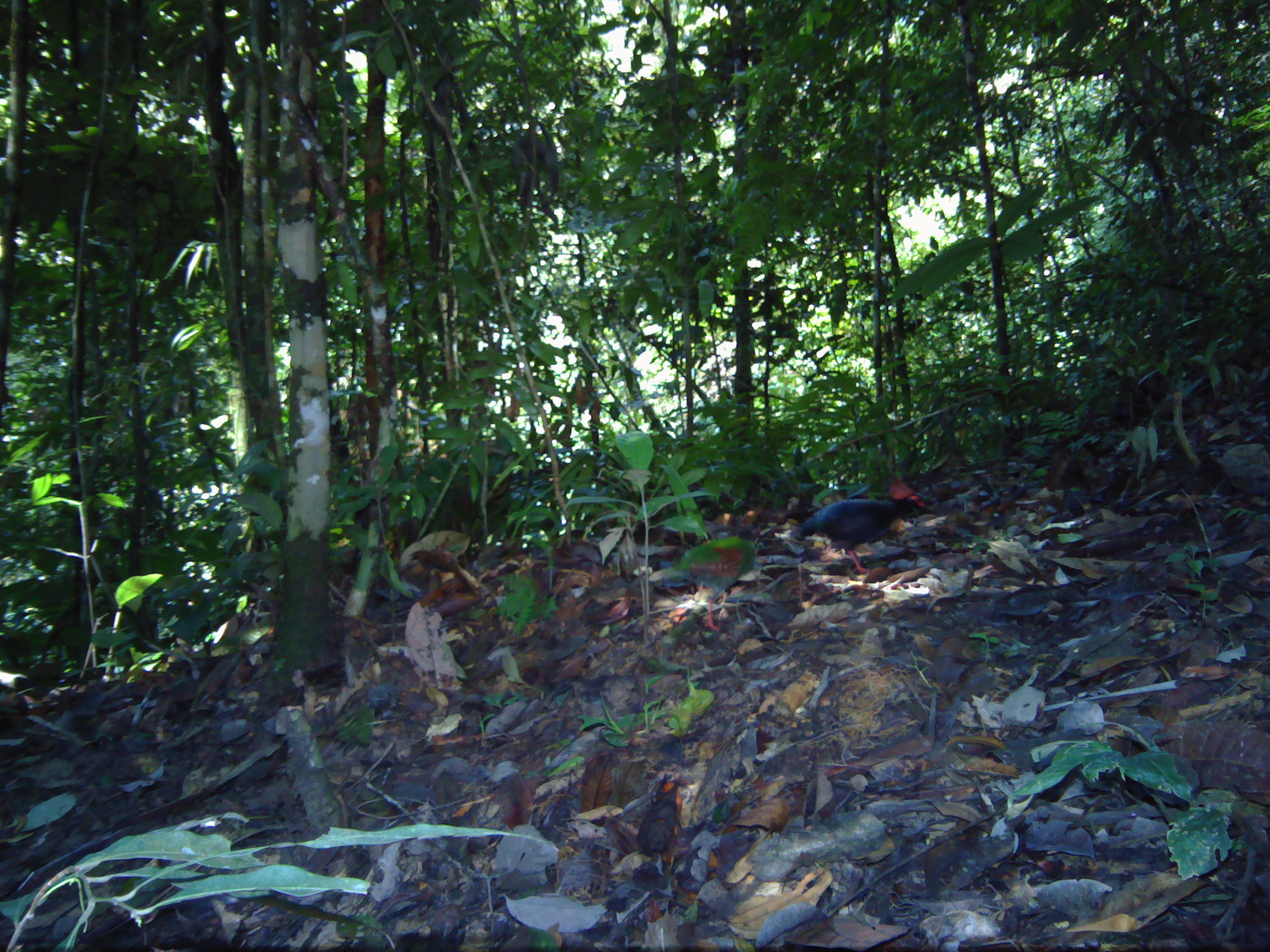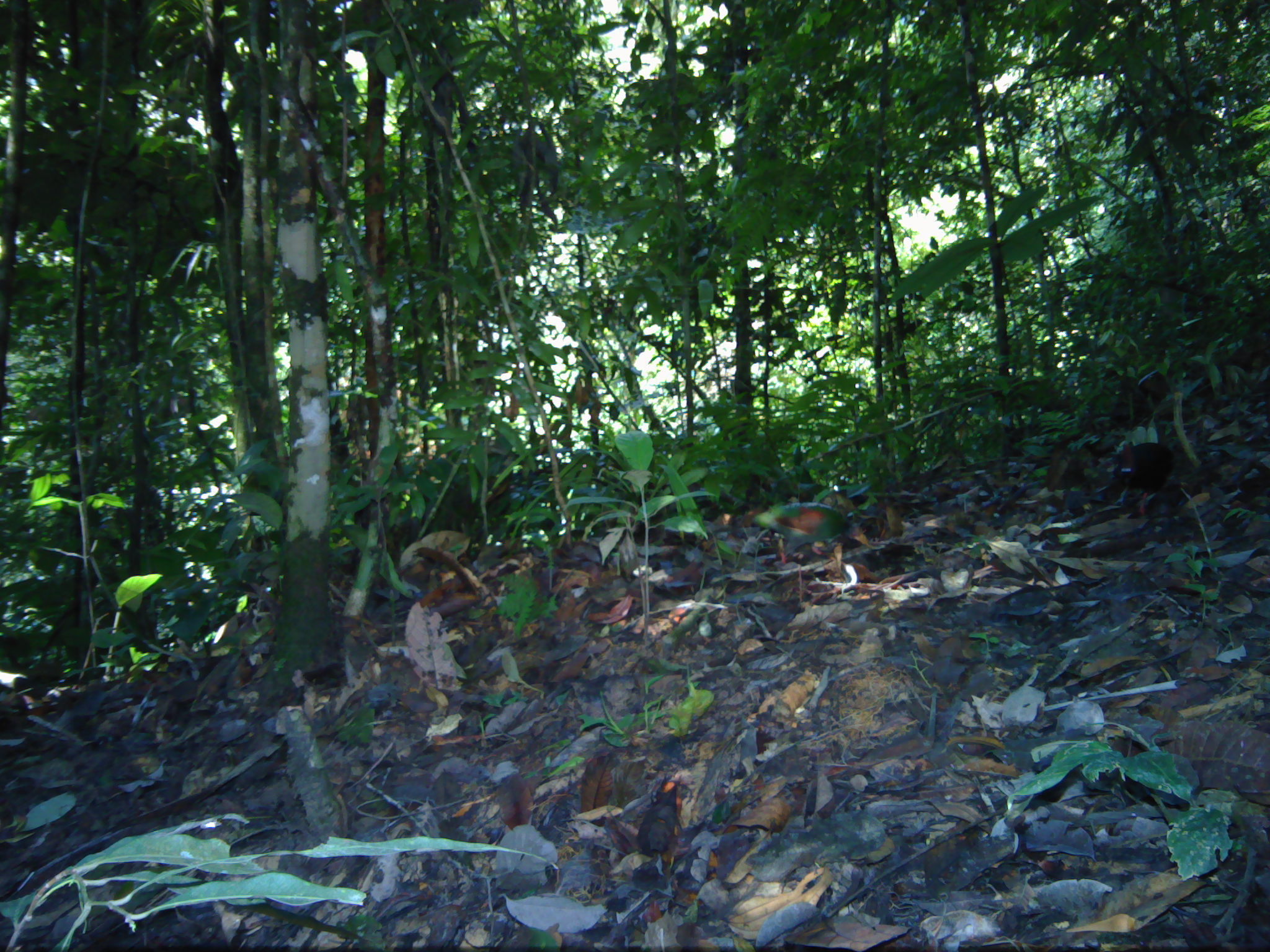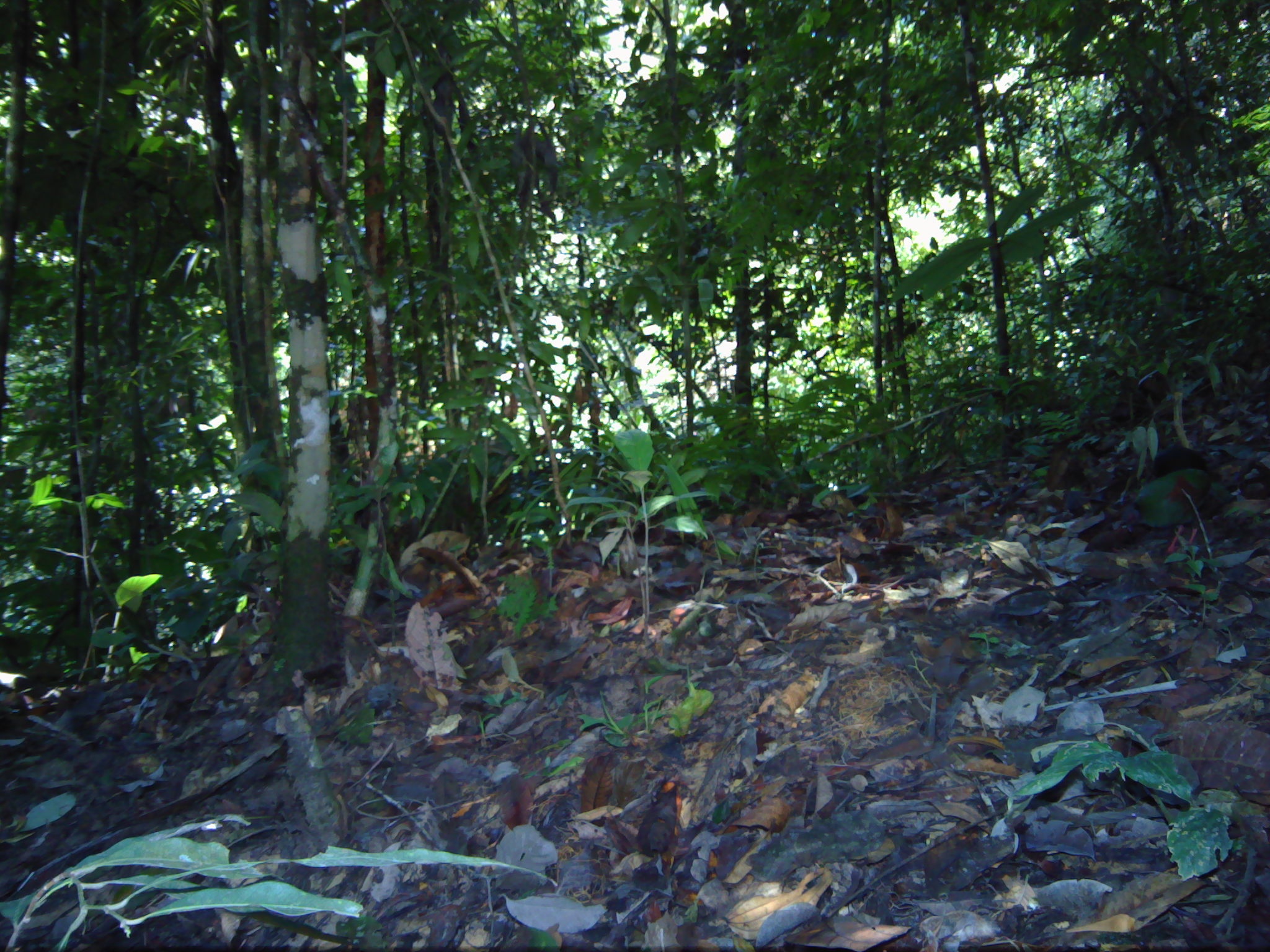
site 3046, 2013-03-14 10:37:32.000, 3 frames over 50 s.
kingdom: Animalia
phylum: Chordata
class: Aves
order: Galliformes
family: Phasianidae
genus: Rollulus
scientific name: Rollulus rouloul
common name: crested partridge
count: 2